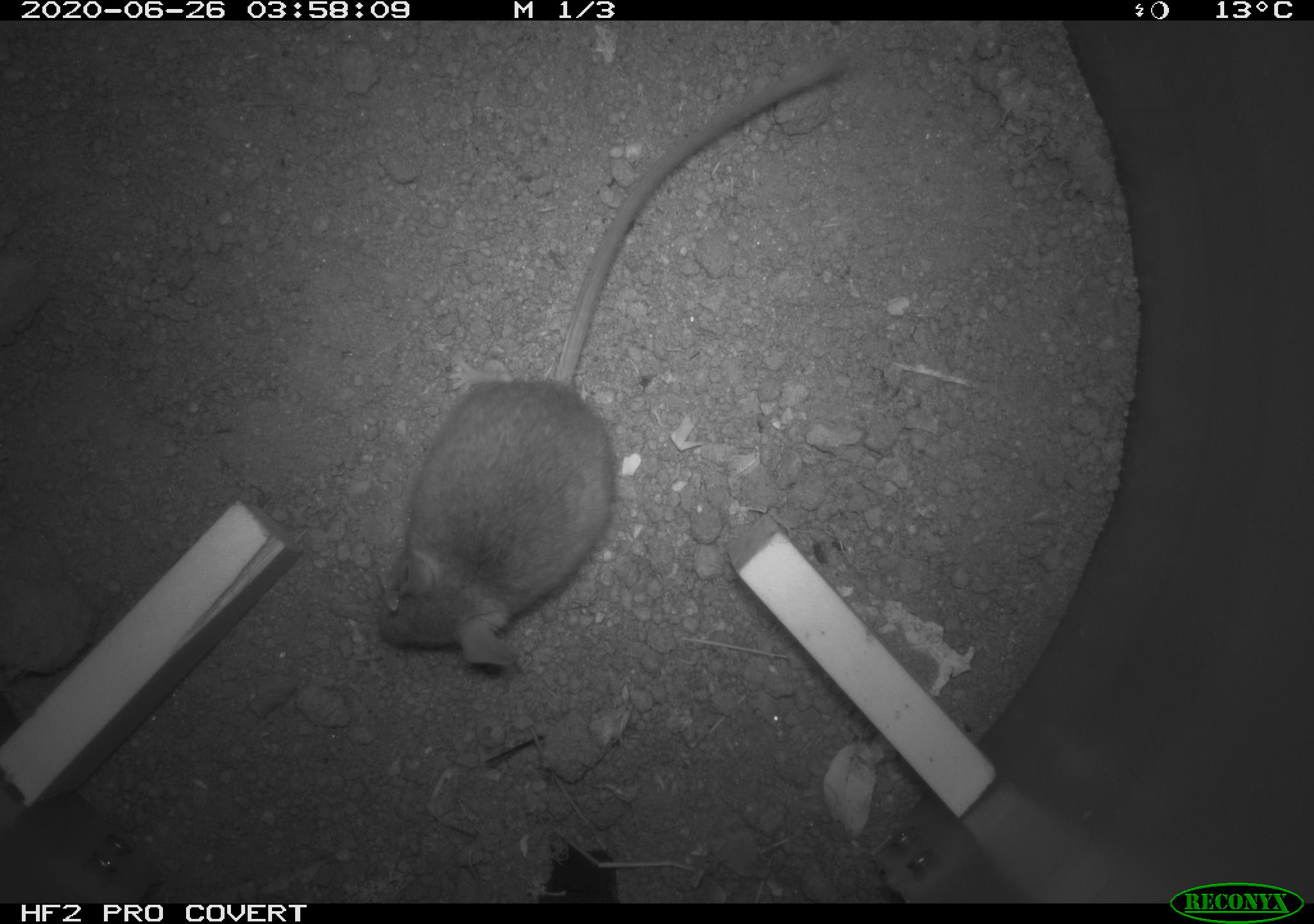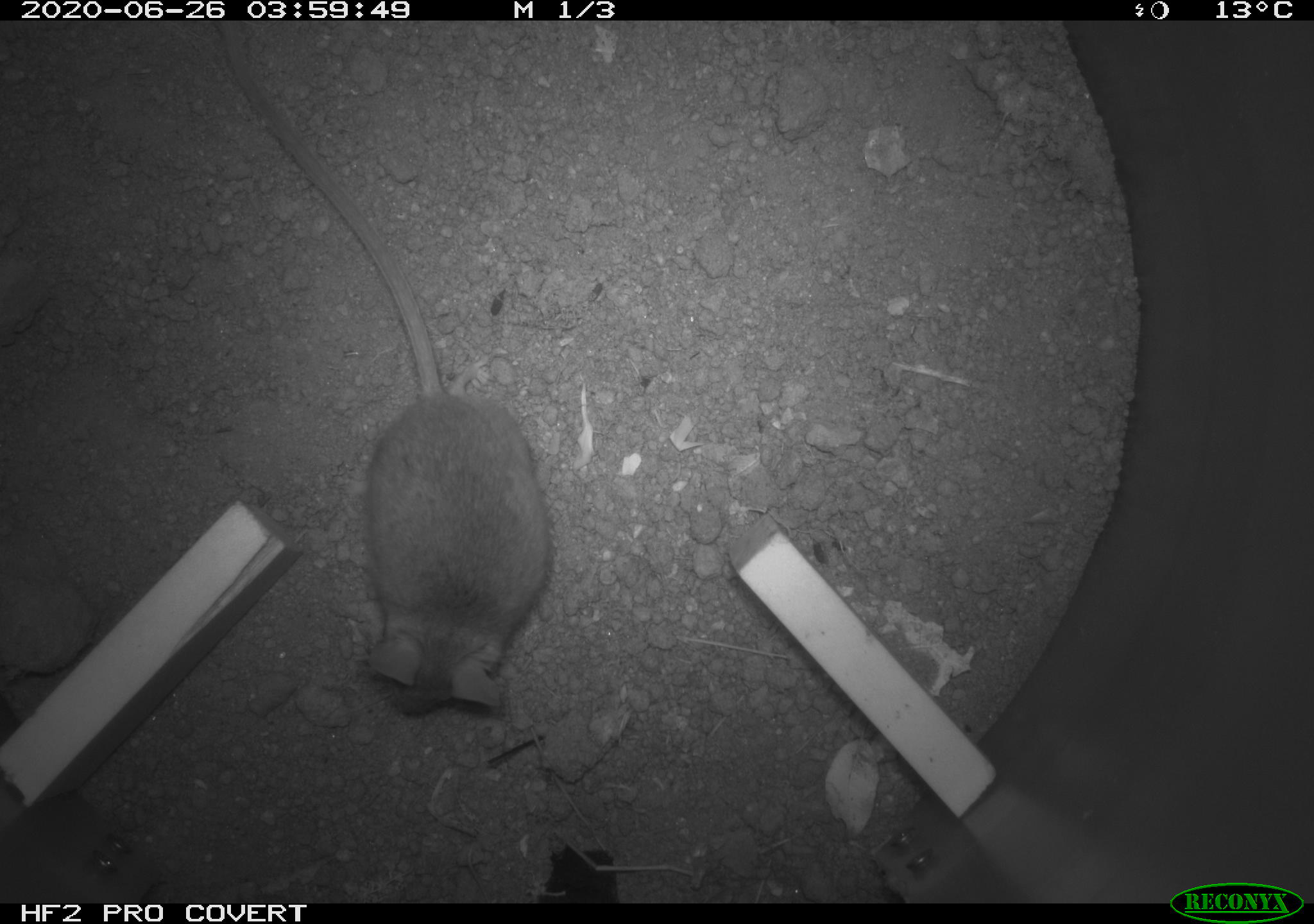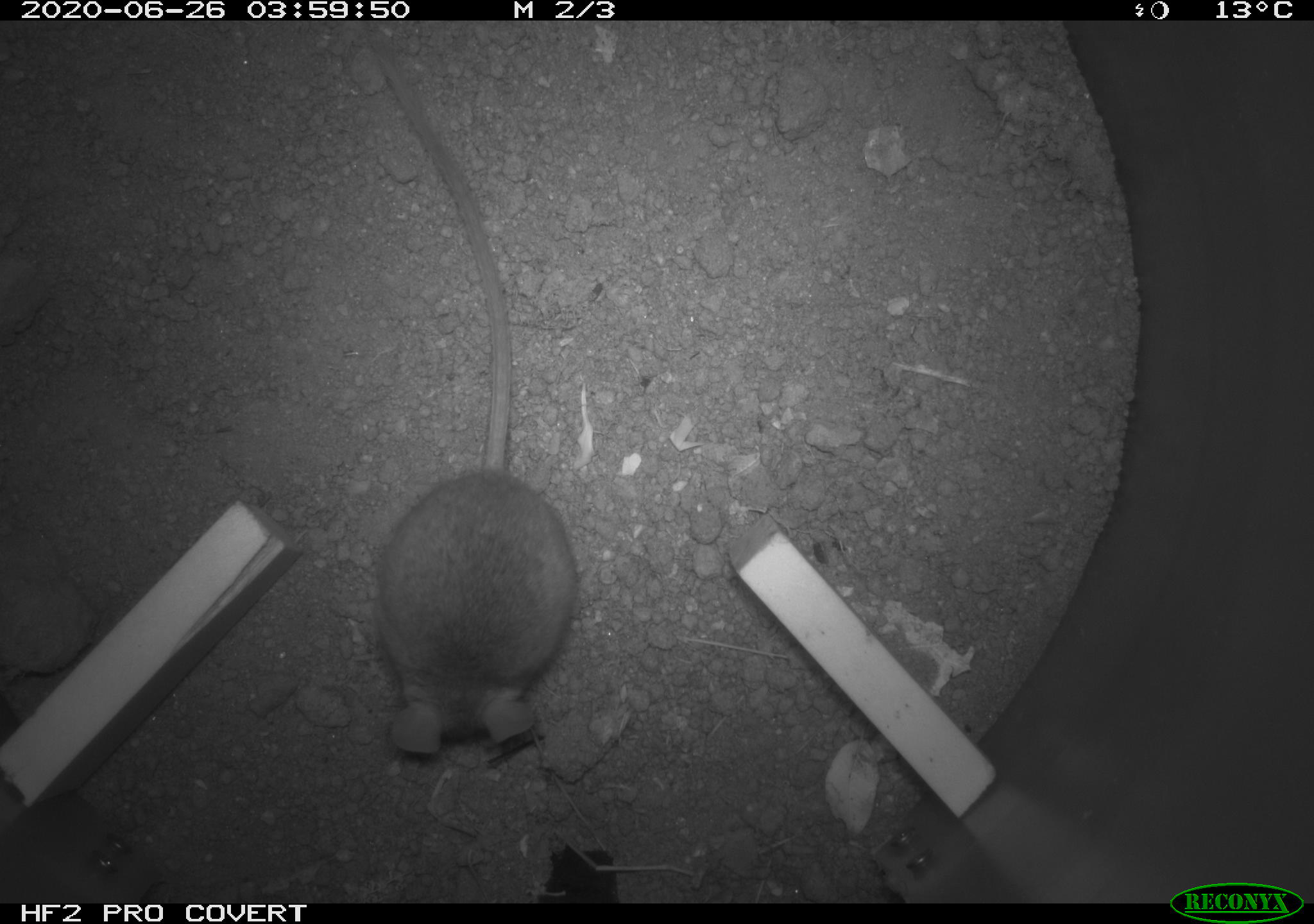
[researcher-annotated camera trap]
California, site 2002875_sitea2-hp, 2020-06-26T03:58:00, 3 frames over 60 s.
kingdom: Animalia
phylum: Chordata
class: Mammalia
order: Rodentia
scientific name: Rodentia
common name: rodent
Rodent (Rodentia).